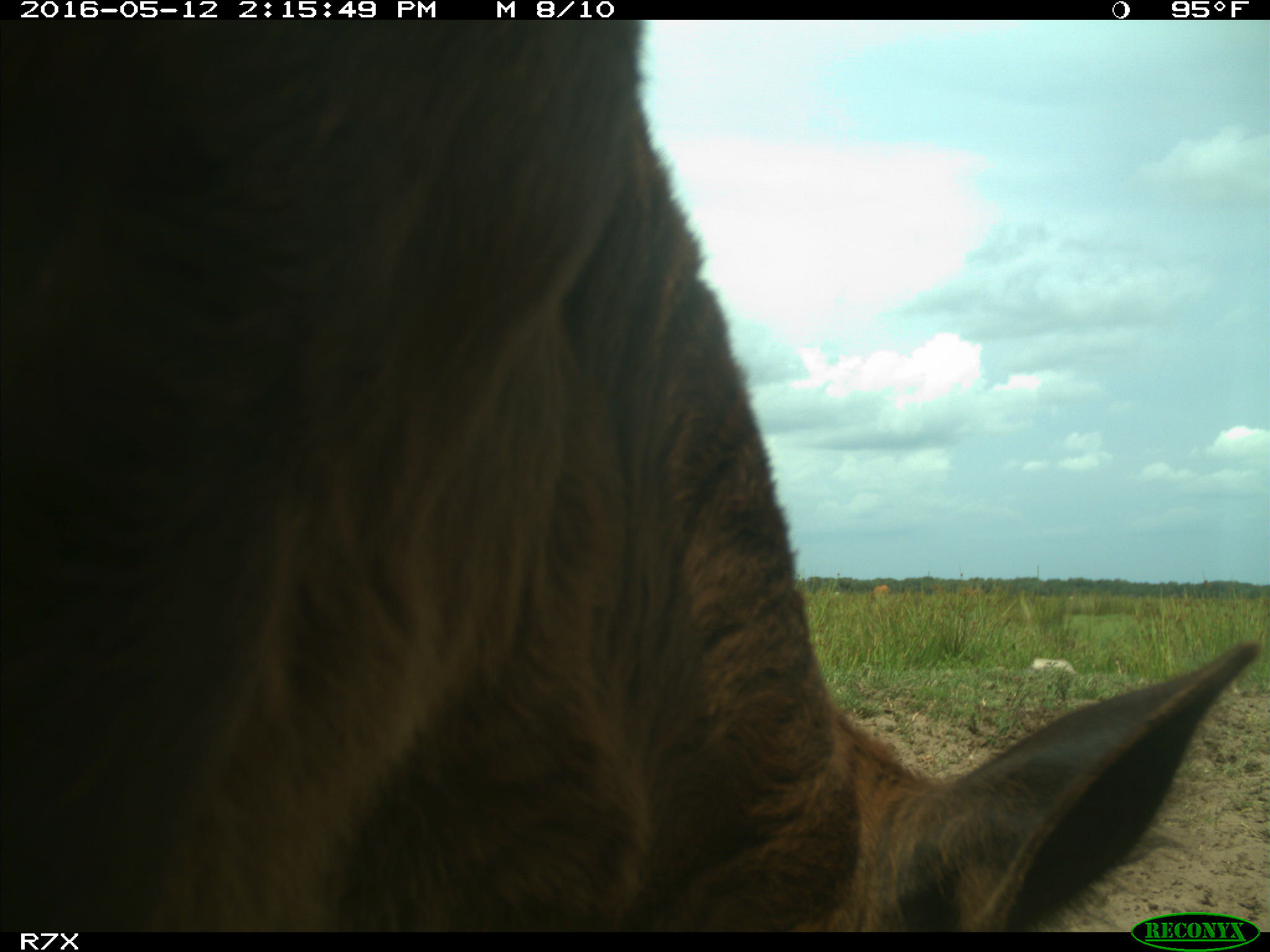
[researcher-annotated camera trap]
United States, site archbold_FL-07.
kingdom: Animalia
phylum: Chordata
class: Mammalia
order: Artiodactyla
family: Bovidae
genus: Bos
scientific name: Bos taurus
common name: domestic cow